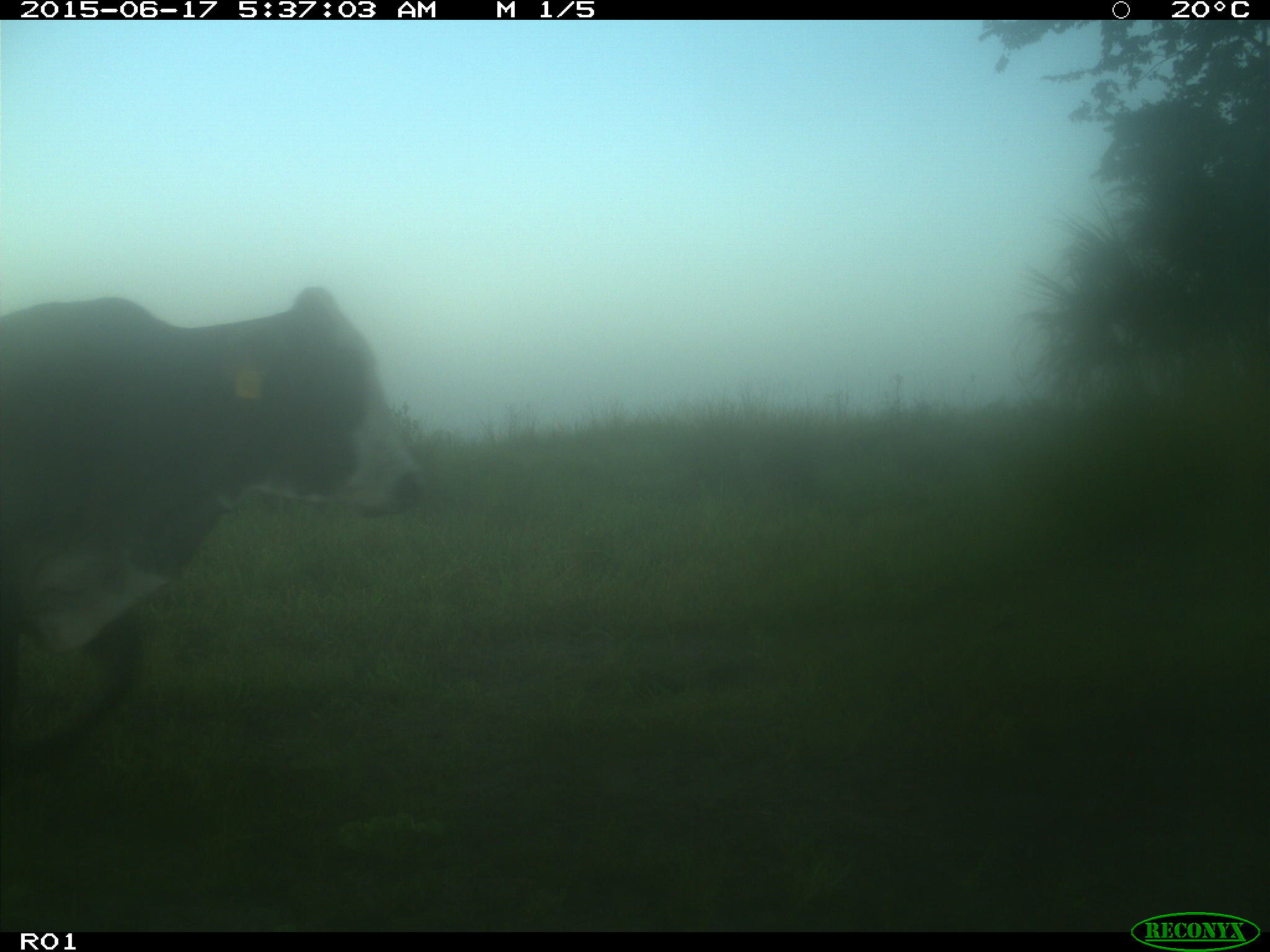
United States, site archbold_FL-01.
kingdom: Animalia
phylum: Chordata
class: Mammalia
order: Artiodactyla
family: Bovidae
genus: Bos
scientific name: Bos taurus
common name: domestic cow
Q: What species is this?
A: Bos taurus (domestic cow).